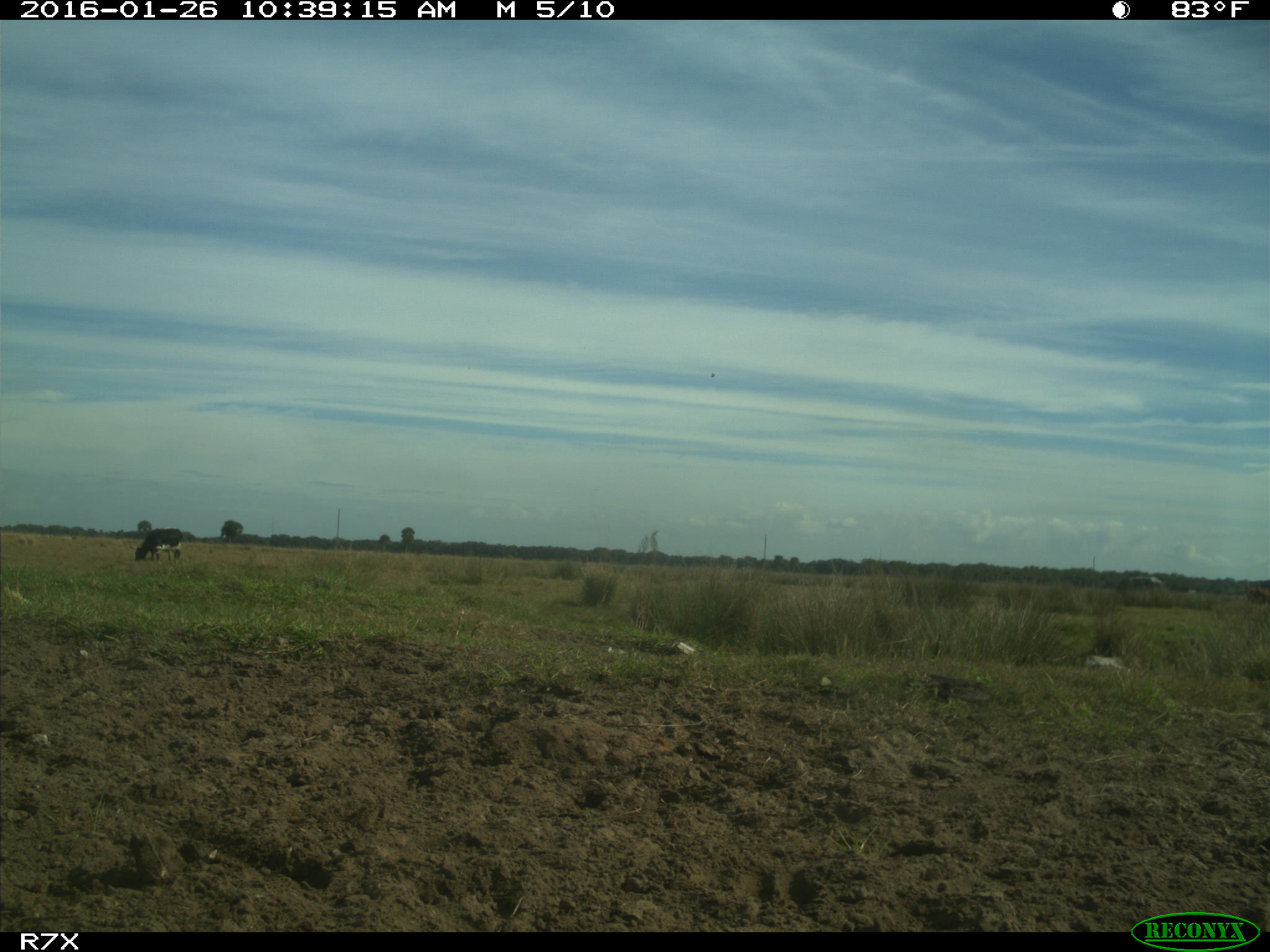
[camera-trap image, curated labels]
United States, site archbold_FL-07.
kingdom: Animalia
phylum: Chordata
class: Mammalia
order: Artiodactyla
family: Bovidae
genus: Bos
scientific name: Bos taurus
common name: domestic cow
Bos taurus (domestic cow).